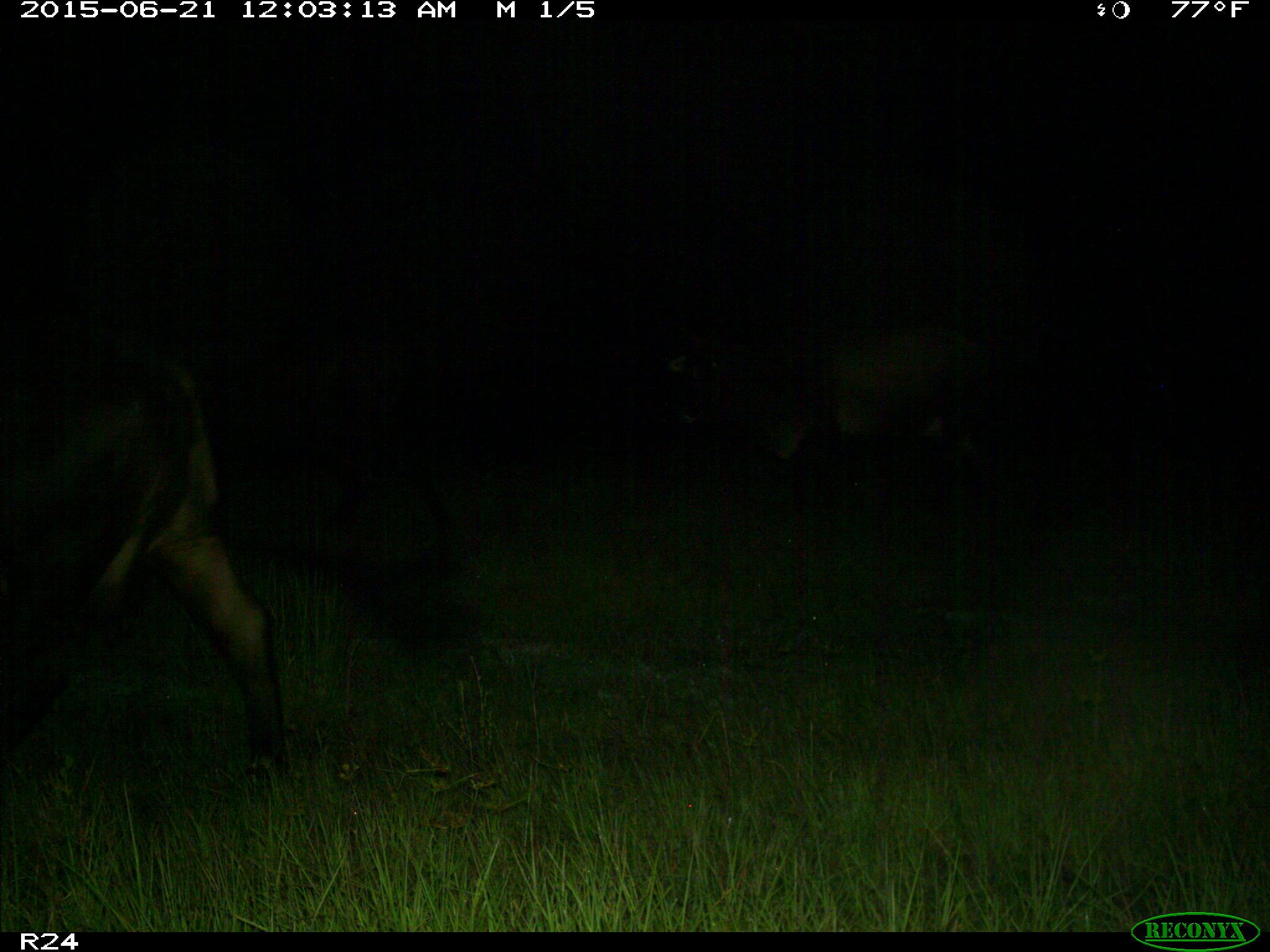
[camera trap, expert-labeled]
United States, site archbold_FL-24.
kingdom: Animalia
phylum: Chordata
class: Mammalia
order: Artiodactyla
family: Bovidae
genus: Bos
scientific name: Bos taurus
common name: domestic cow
Bos taurus (domestic cow).